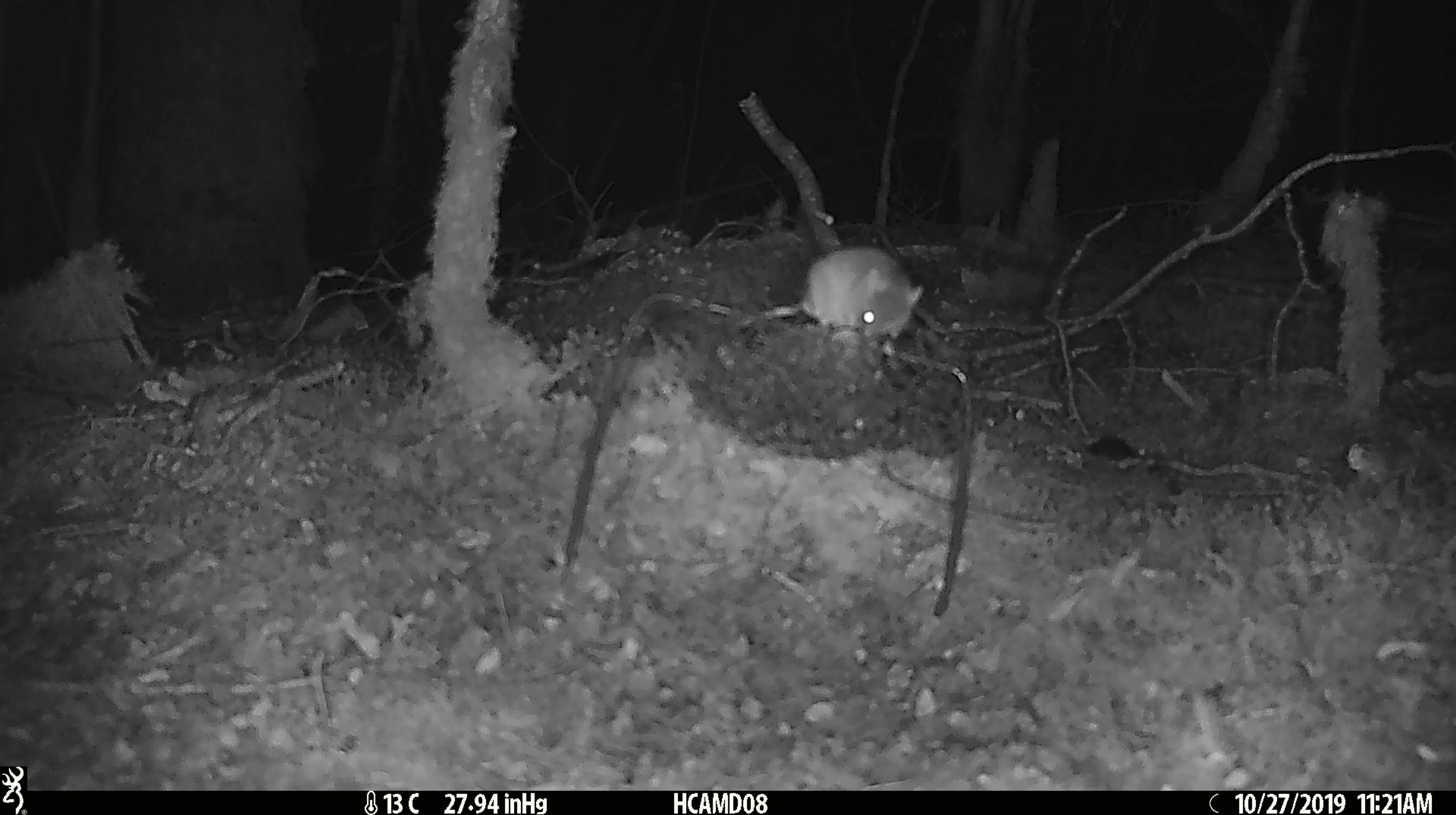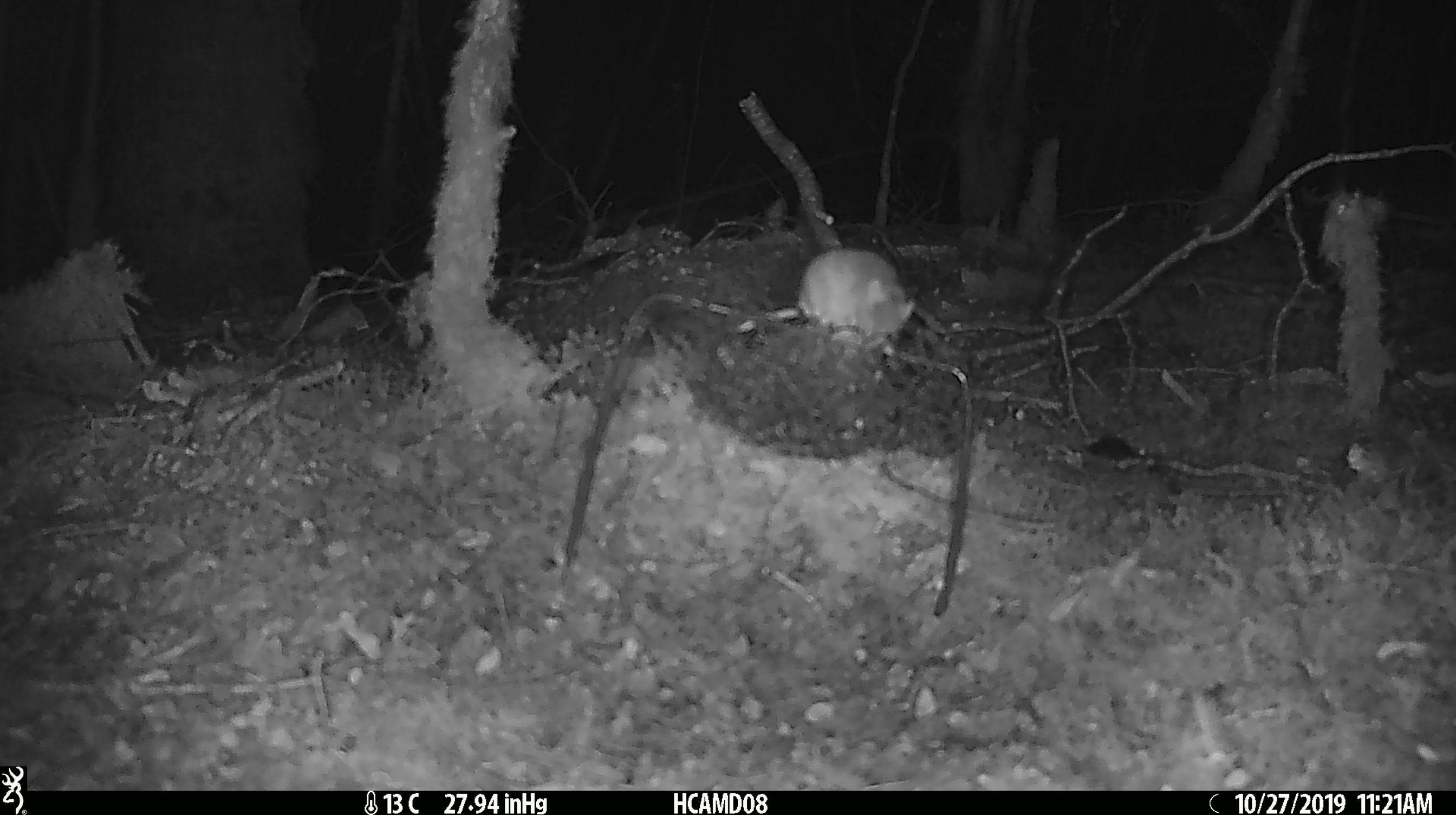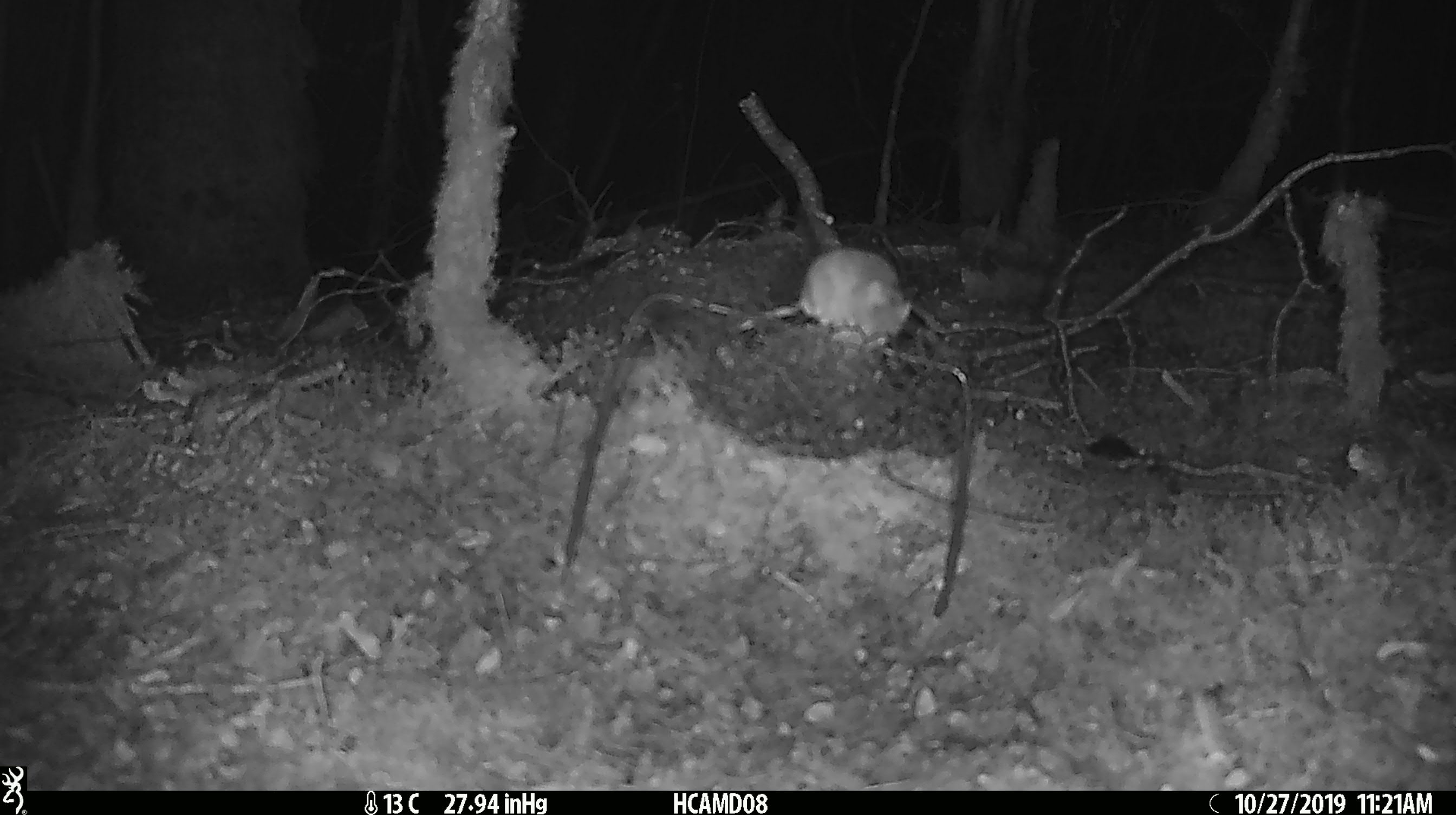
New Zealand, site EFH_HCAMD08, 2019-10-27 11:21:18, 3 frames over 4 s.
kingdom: Animalia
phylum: Chordata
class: Mammalia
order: Rodentia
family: Muridae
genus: Mus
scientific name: Mus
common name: mouse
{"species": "mouse (Mus)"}